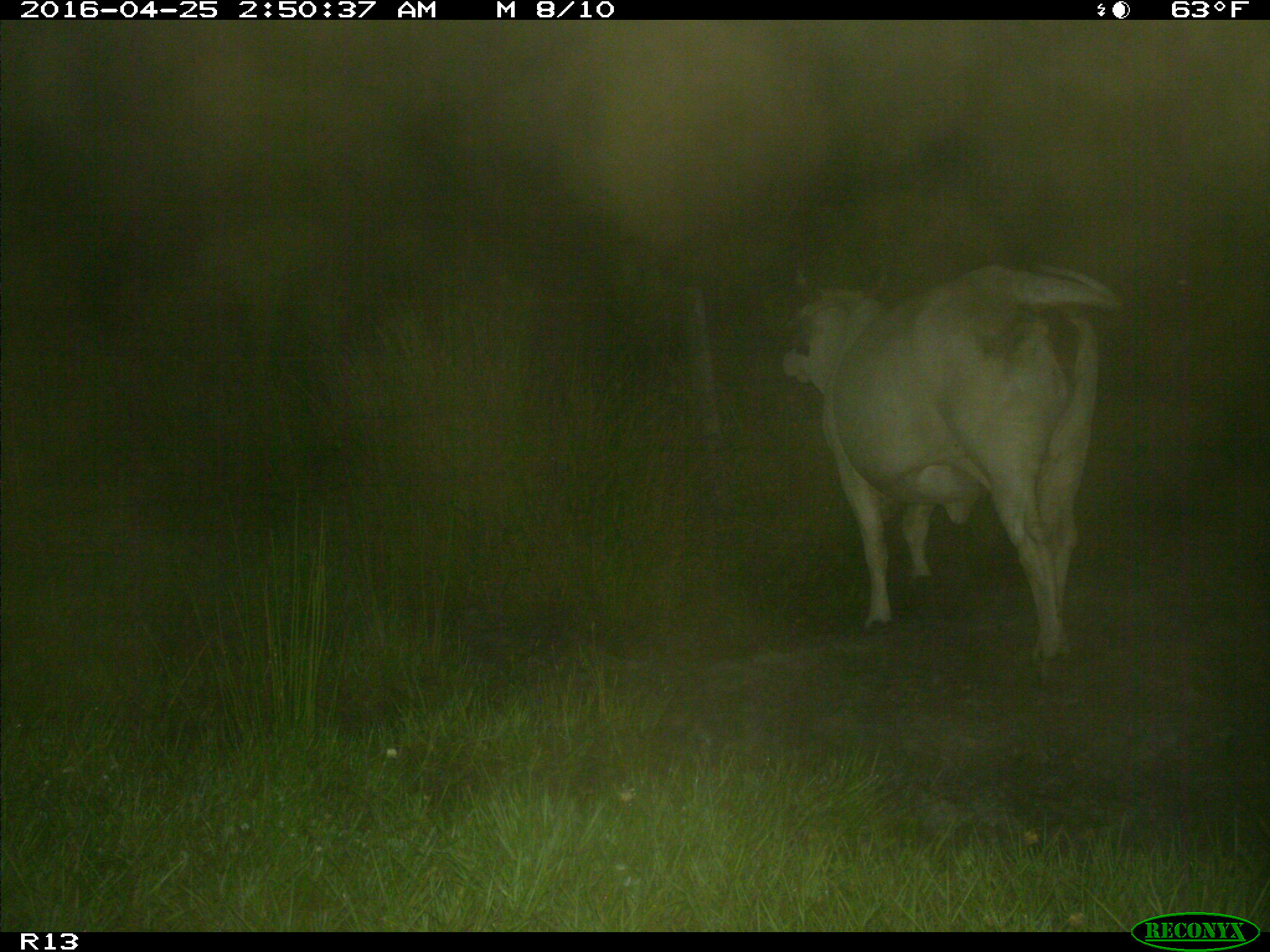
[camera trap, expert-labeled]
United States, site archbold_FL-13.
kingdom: Animalia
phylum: Chordata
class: Mammalia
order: Artiodactyla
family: Bovidae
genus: Bos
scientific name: Bos taurus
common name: domestic cow